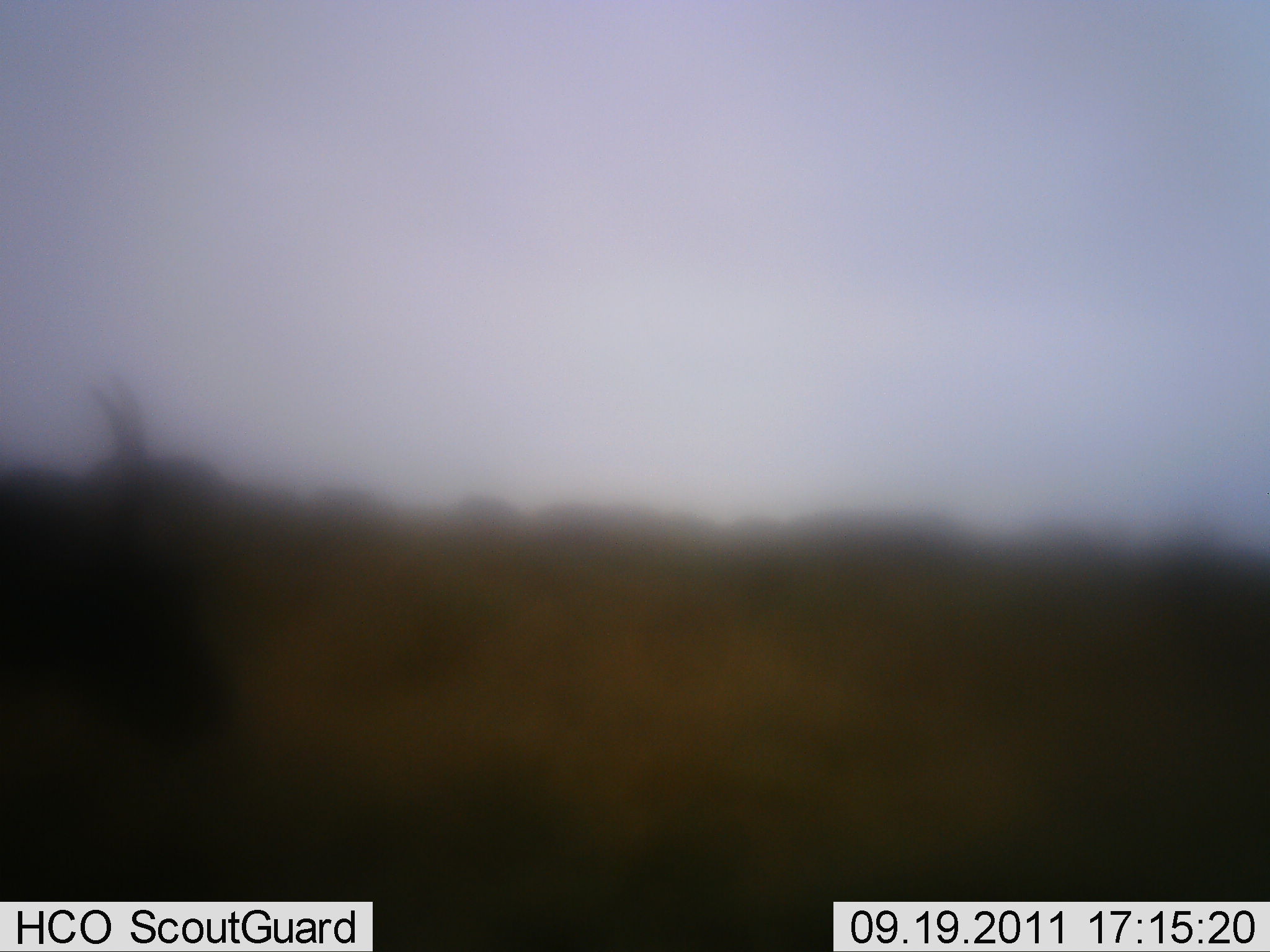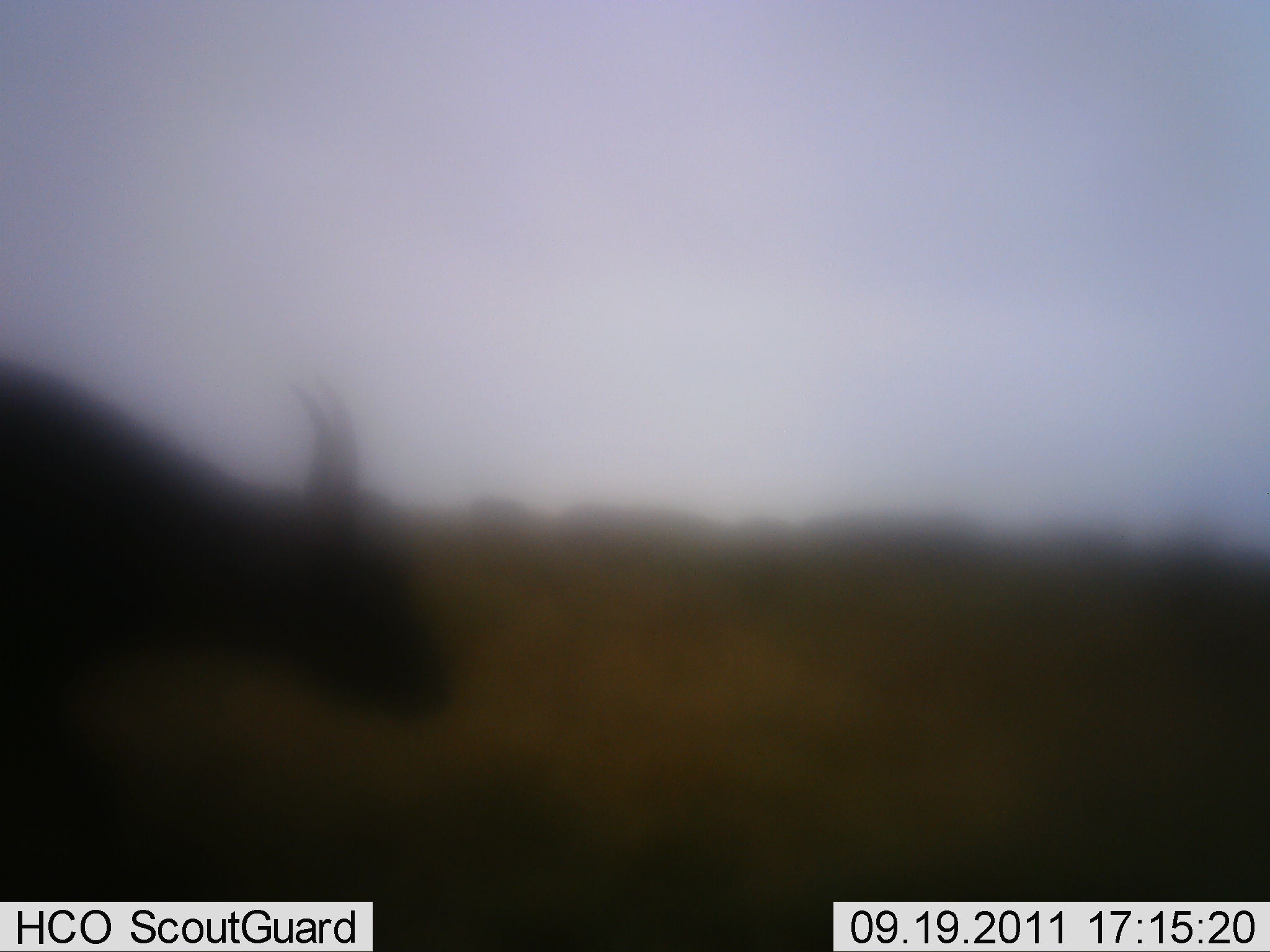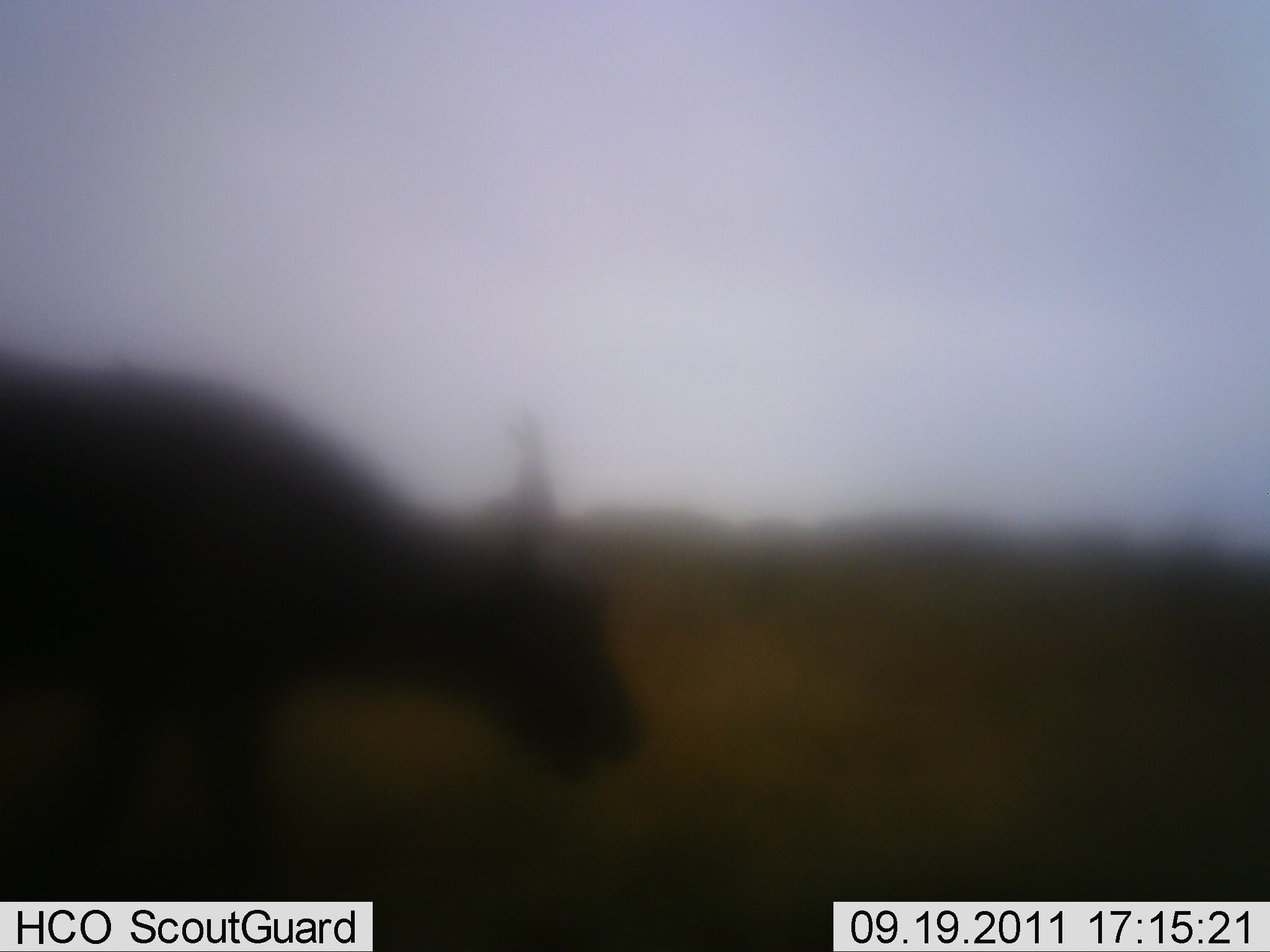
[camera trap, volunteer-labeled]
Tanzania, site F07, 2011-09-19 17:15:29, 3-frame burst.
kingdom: Animalia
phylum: Chordata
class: Mammalia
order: Artiodactyla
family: Bovidae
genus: Syncerus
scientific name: Syncerus caffer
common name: cape buffalo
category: buffalo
Buffalo (cape buffalo) (Syncerus caffer), count 1. Behavior (volunteer vote fractions): standing 14%, resting 14%, moving 86%, interacting 0%. Young present (vote fraction): 0%. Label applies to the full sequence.